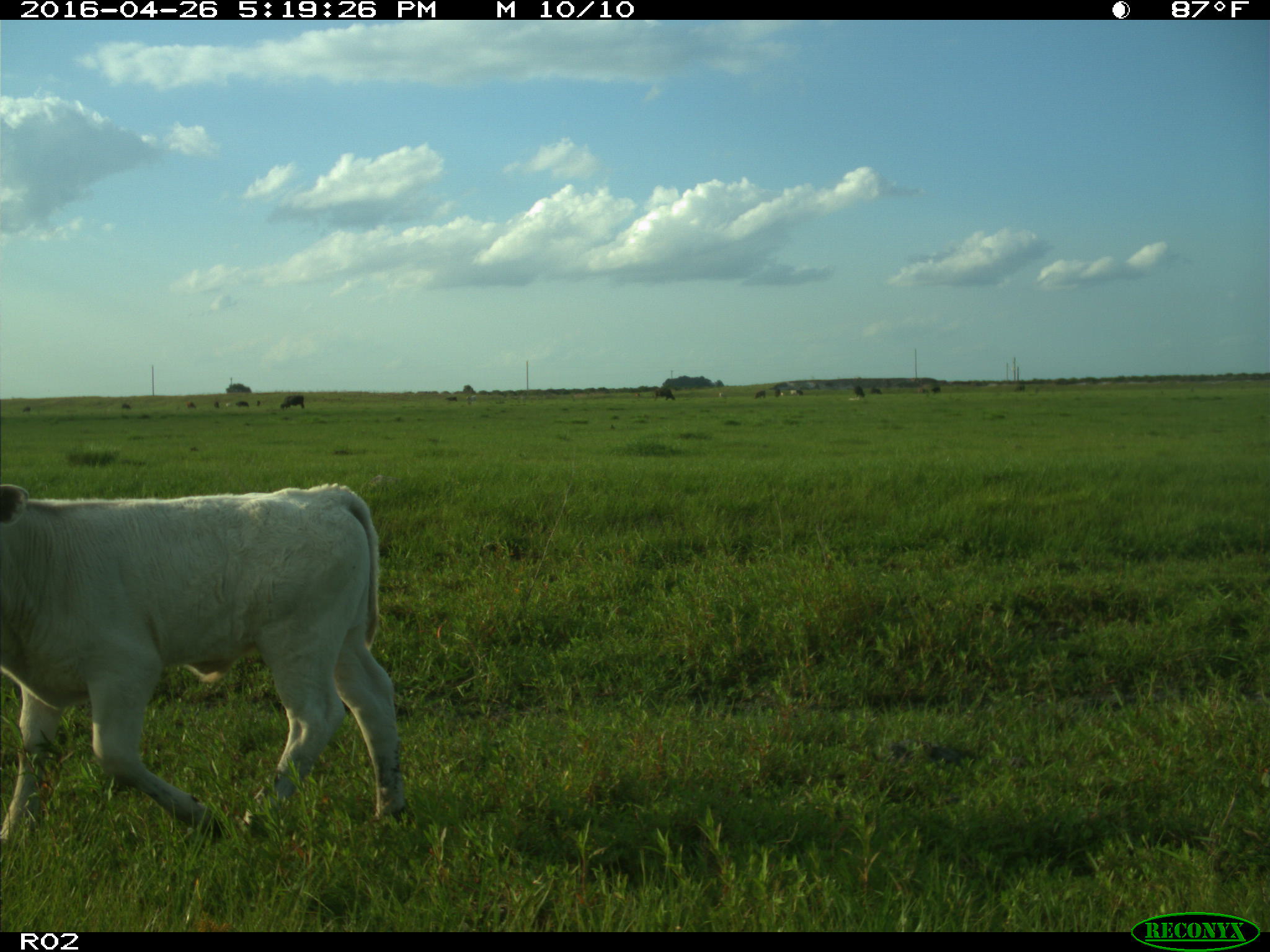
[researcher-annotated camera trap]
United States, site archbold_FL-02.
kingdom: Animalia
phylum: Chordata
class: Mammalia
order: Artiodactyla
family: Bovidae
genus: Bos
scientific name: Bos taurus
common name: domestic cow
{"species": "Bos taurus (domestic cow)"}